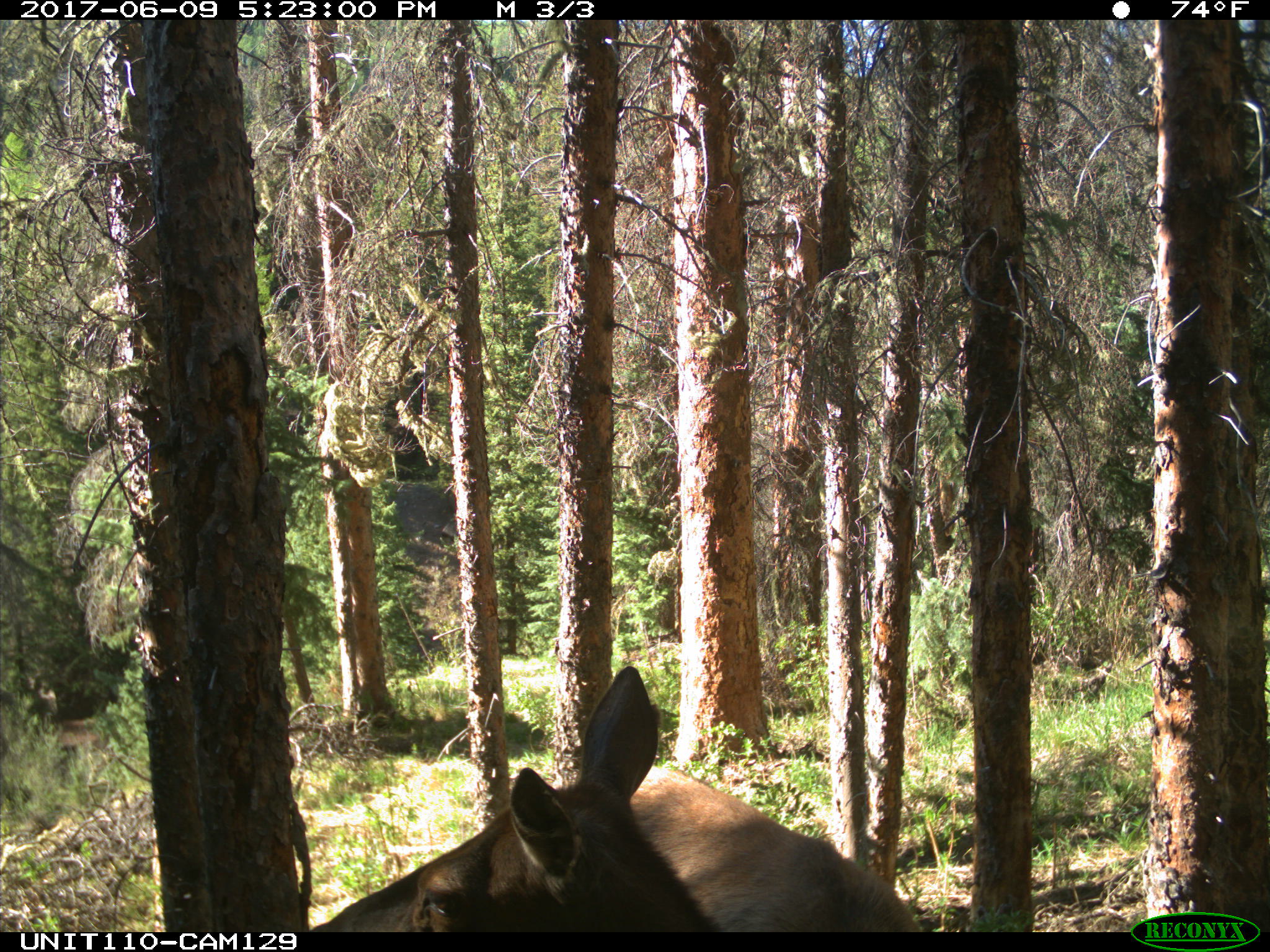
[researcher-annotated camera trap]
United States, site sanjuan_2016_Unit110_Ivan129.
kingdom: Animalia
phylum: Chordata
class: Mammalia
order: Artiodactyla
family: Cervidae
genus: Cervus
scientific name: Cervus elaphus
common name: red deer